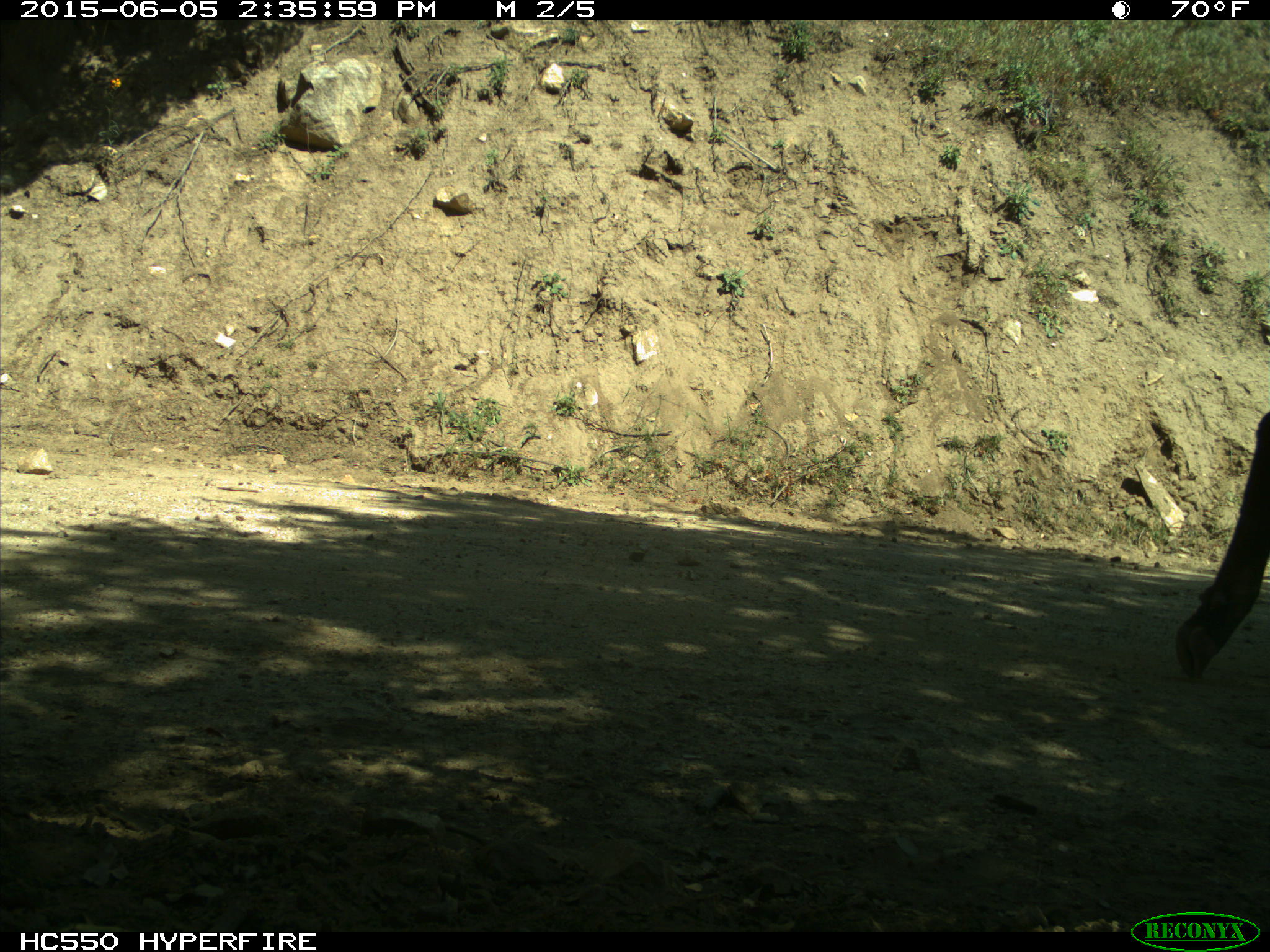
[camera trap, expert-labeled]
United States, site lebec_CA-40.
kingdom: Animalia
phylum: Chordata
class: Mammalia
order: Artiodactyla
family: Bovidae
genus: Bos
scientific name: Bos taurus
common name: domestic cow